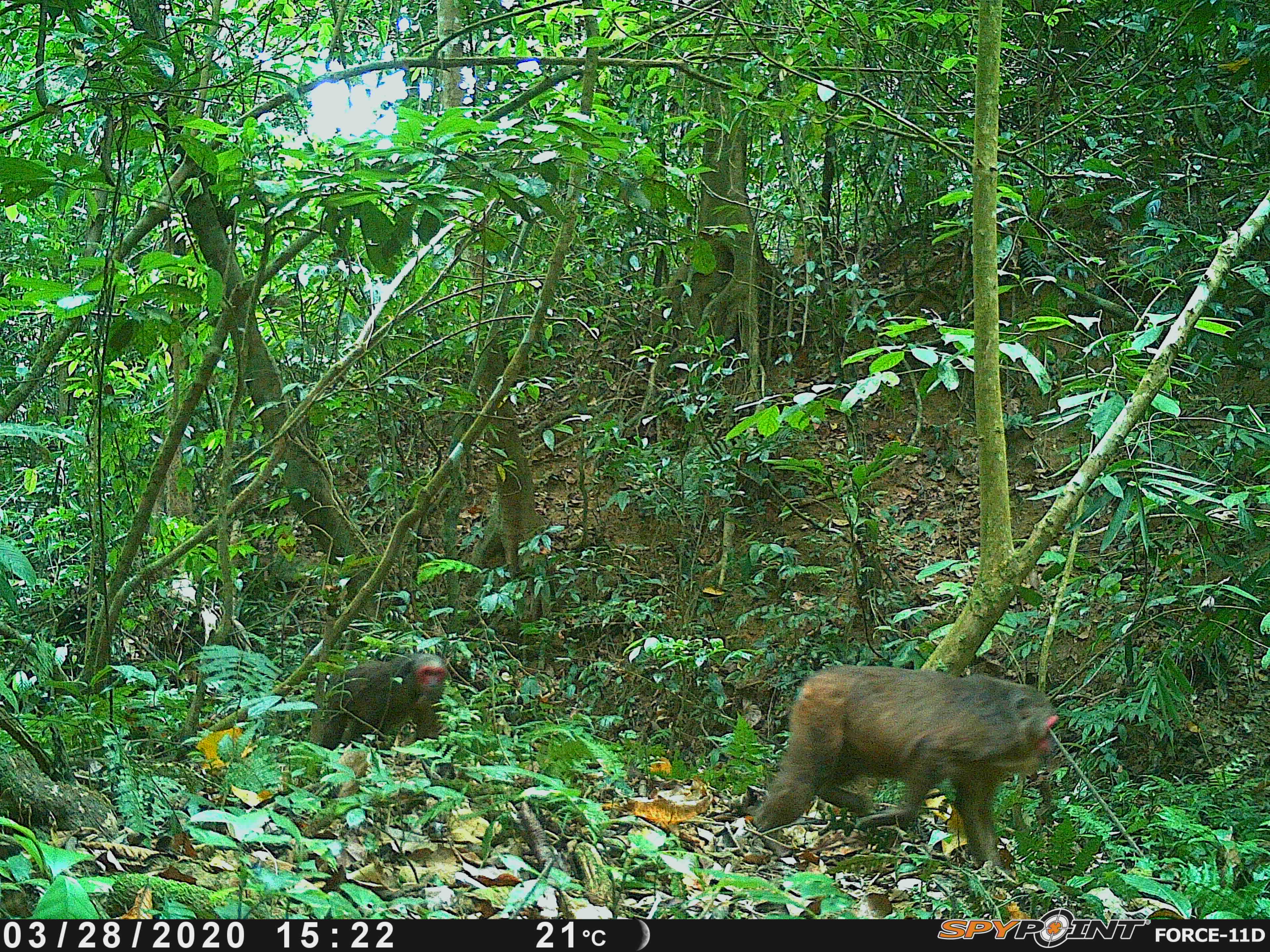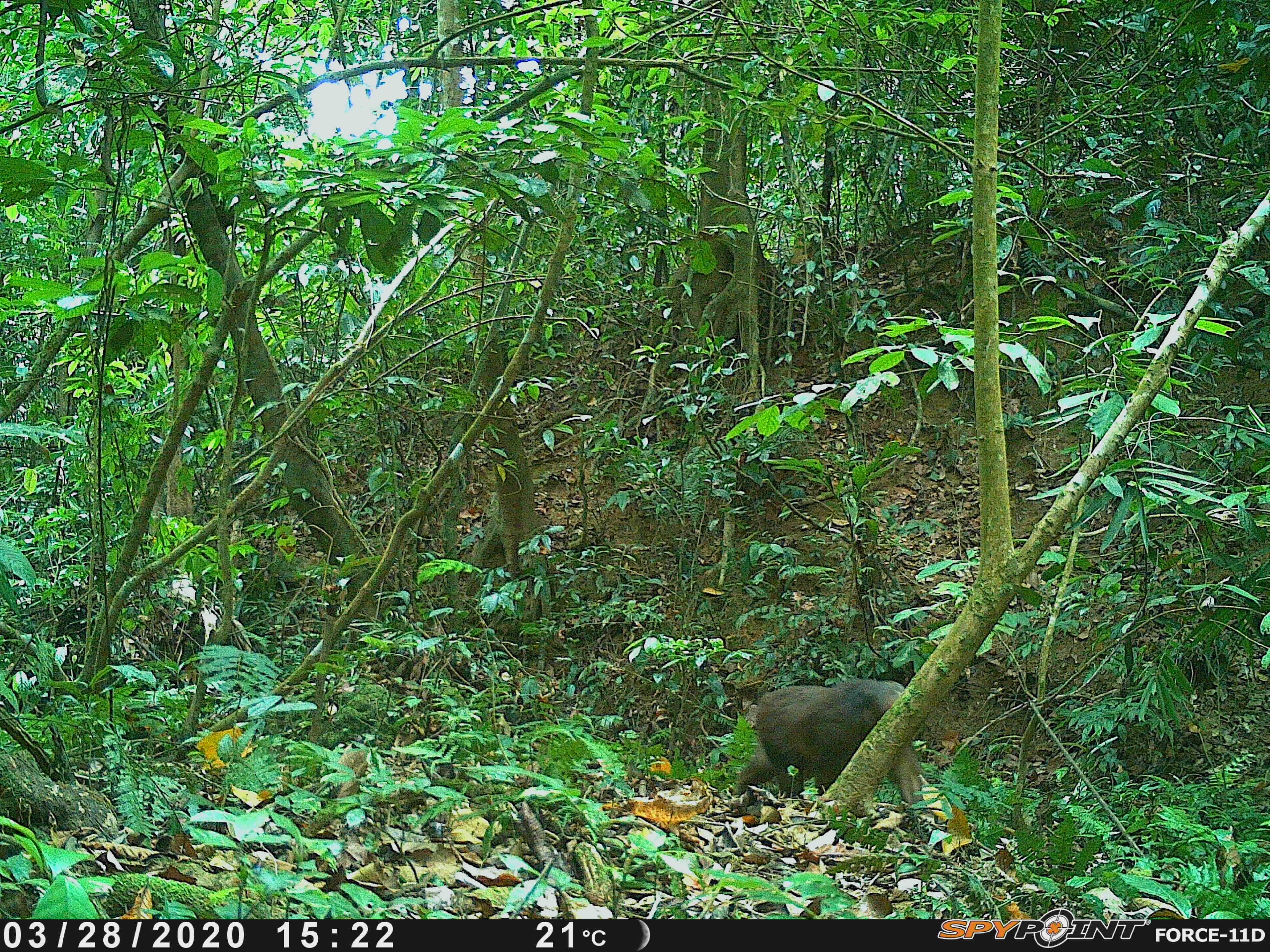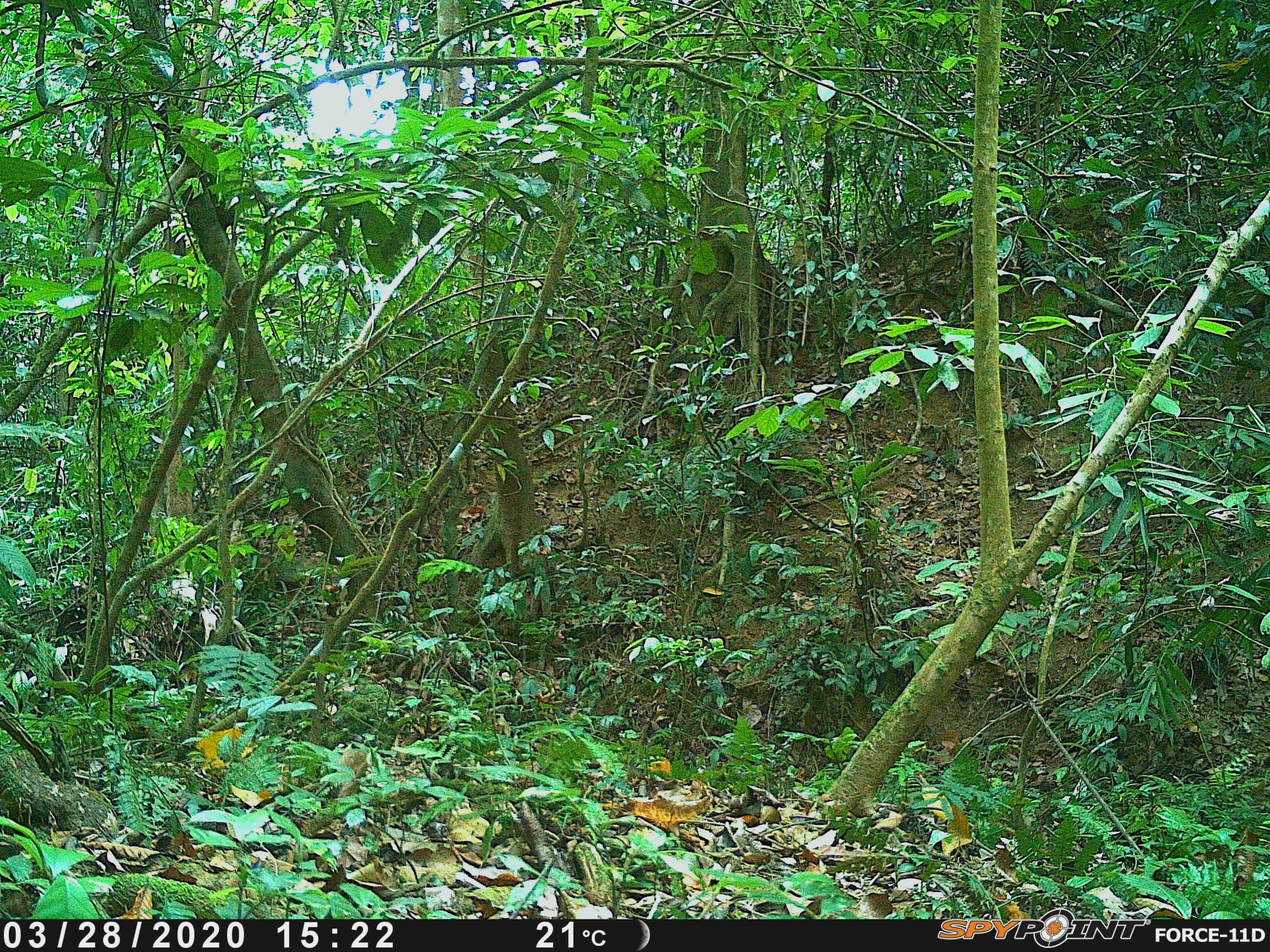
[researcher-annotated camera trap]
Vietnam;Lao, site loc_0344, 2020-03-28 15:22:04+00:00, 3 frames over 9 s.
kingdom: Animalia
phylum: Chordata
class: Mammalia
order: Primates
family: Cercopithecidae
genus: Macaca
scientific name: Macaca arctoides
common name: stump-tailed macaque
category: stump tailed macaque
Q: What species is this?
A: Stump tailed macaque (stump-tailed macaque) (Macaca arctoides).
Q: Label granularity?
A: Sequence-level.